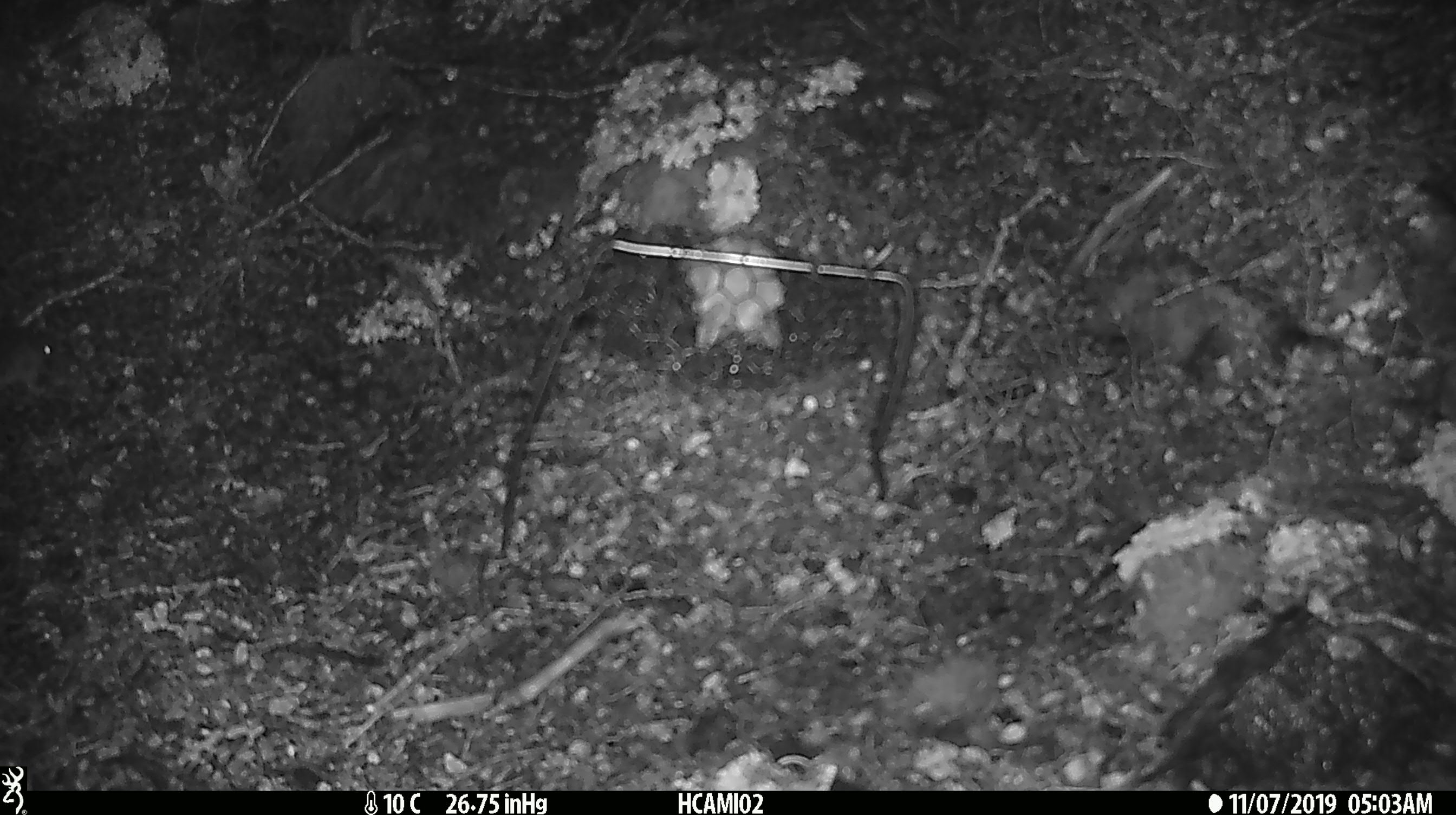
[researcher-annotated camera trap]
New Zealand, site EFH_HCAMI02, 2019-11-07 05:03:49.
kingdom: Animalia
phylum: Chordata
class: Mammalia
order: Rodentia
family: Muridae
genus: Mus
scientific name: Mus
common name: mouse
Mouse (Mus).